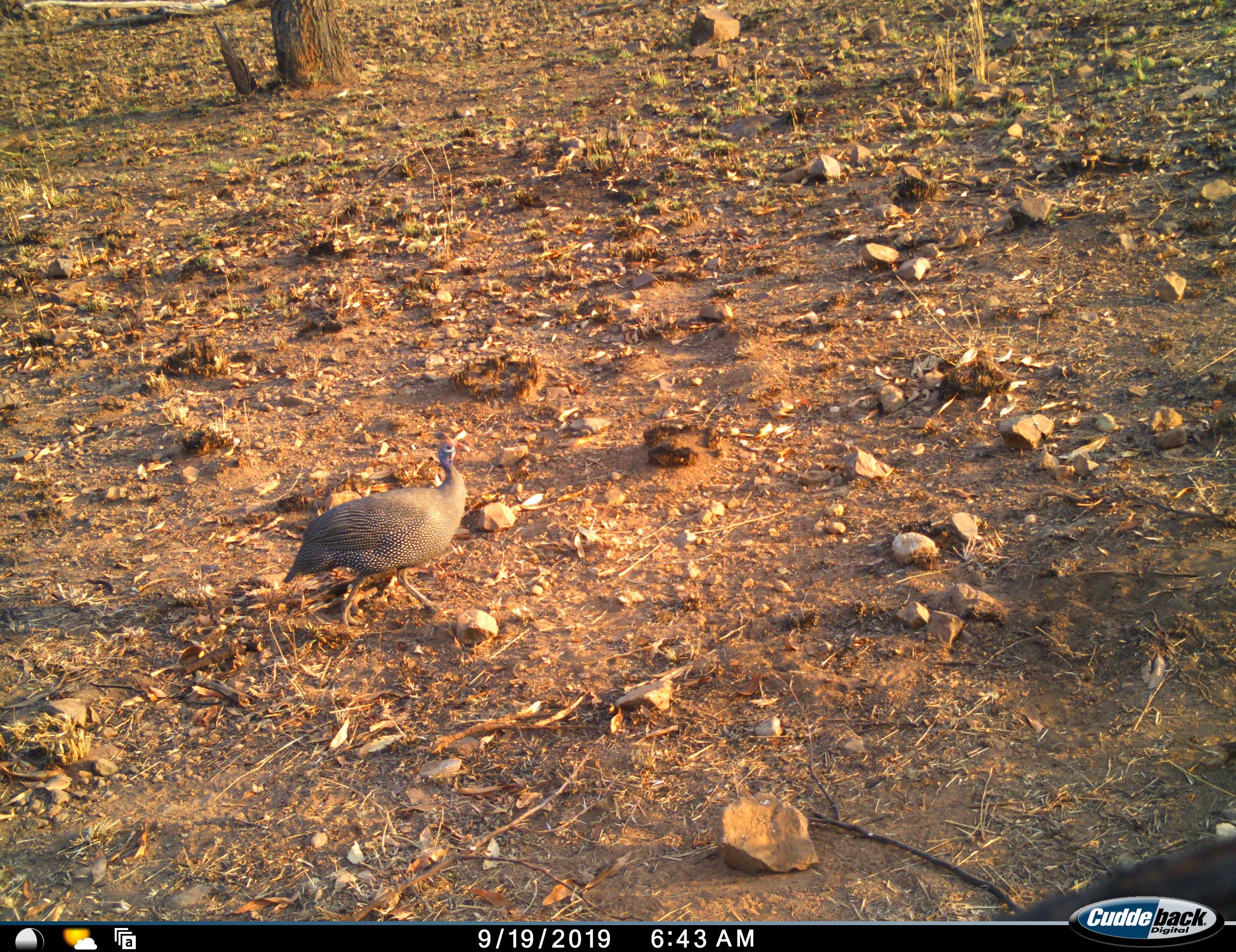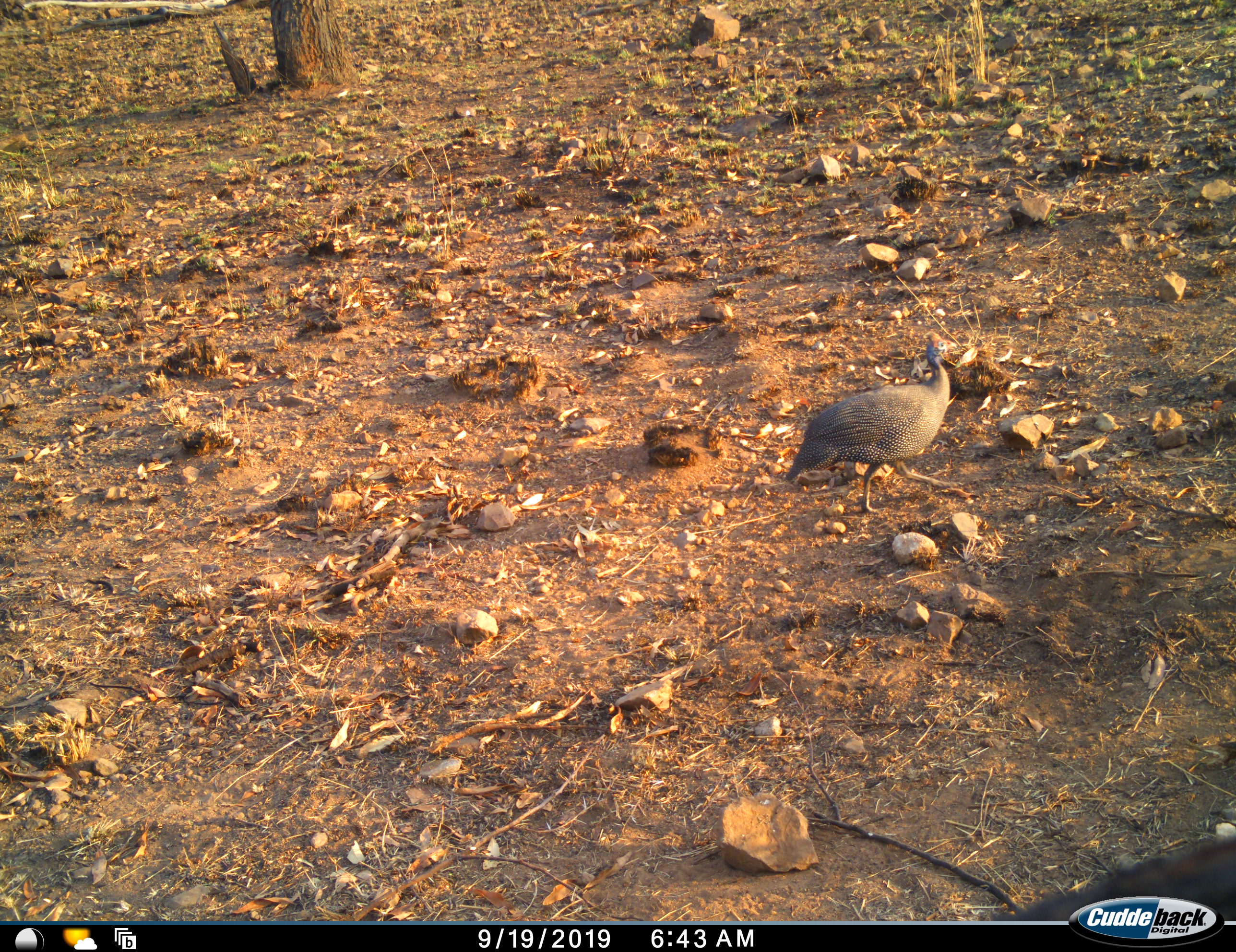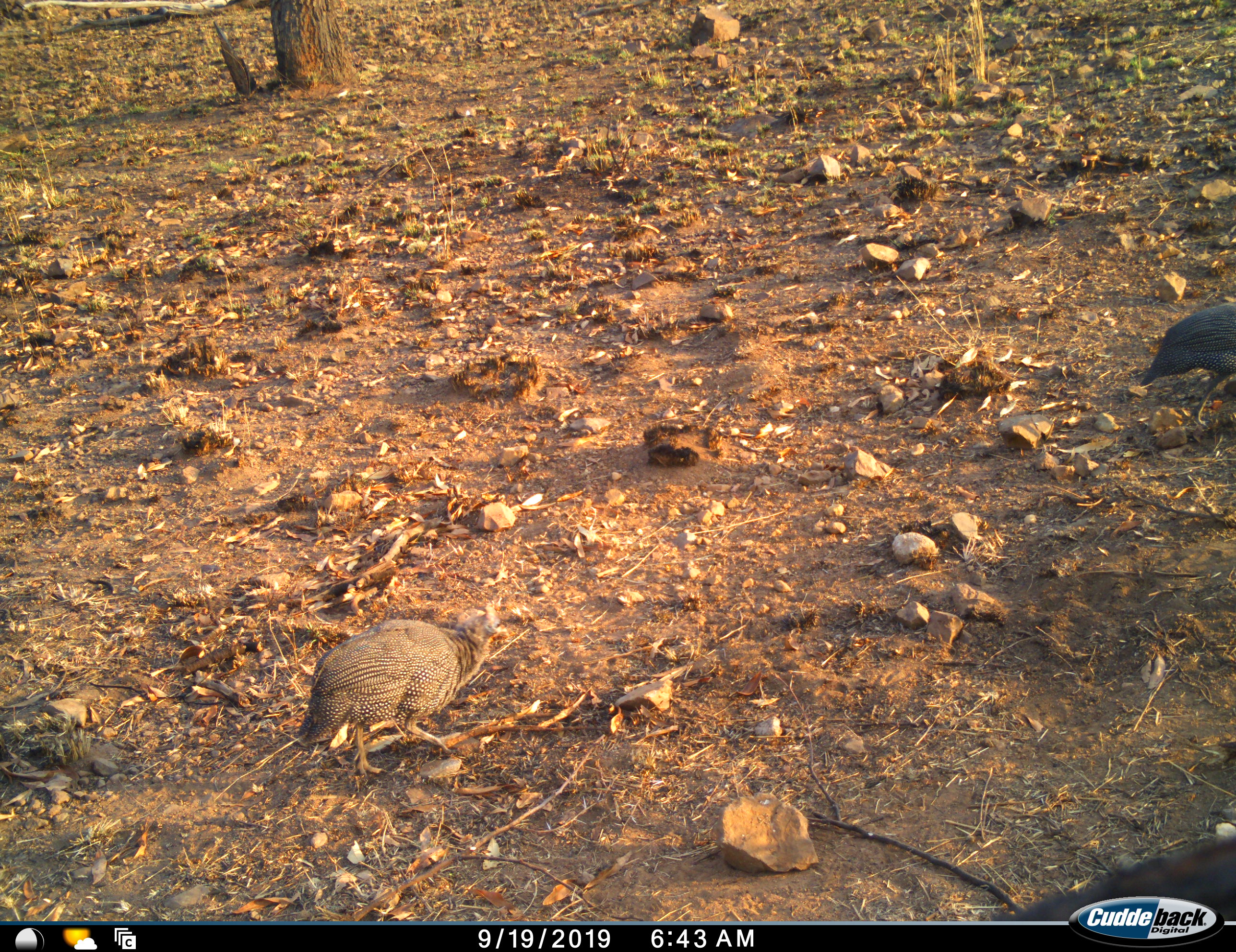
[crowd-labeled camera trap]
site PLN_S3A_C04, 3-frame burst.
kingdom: Animalia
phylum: Chordata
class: Aves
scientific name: Aves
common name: bird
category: birdother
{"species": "birdother (bird) (Aves)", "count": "2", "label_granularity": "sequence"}